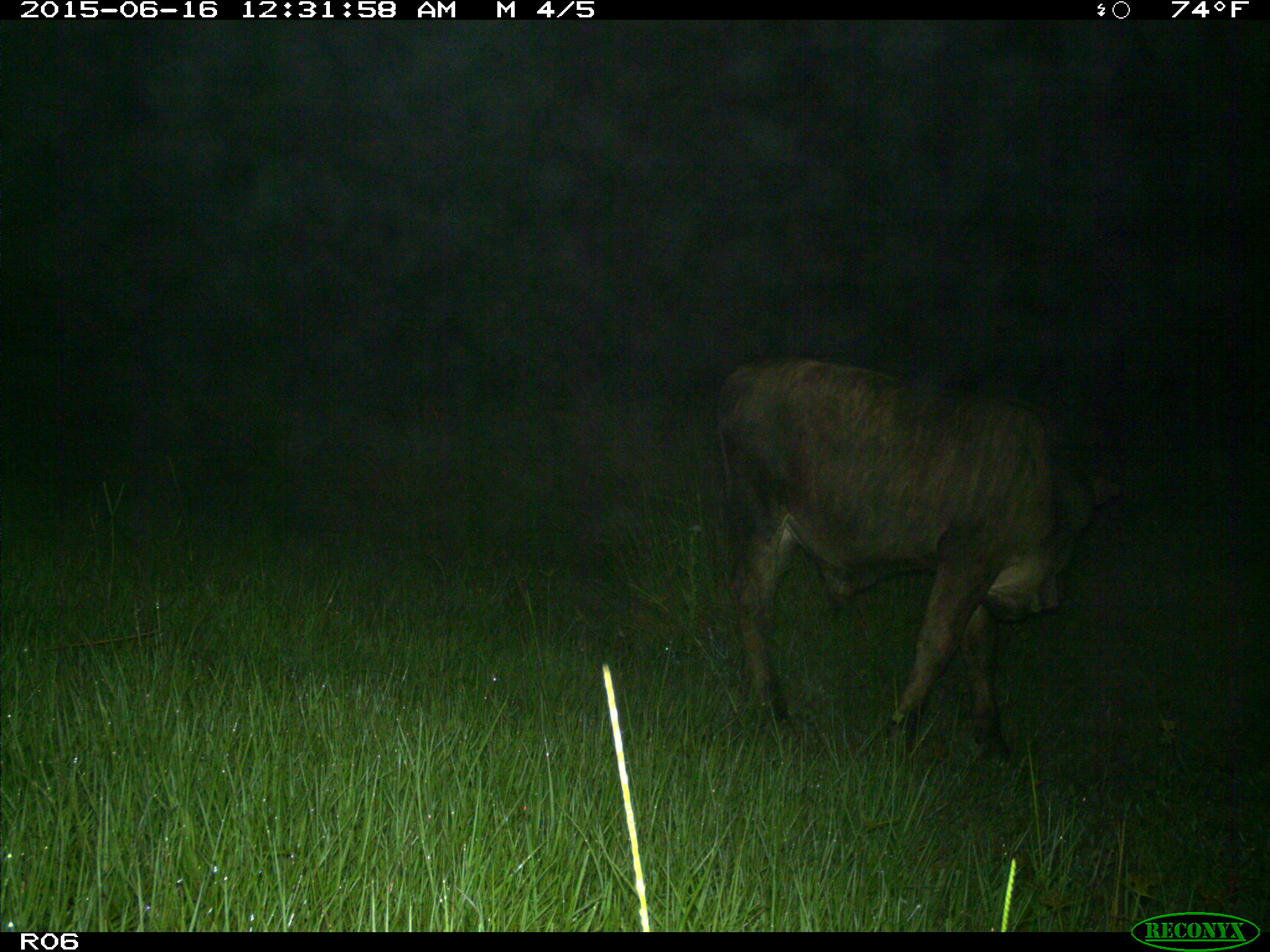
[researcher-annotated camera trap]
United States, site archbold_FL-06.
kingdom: Animalia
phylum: Chordata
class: Mammalia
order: Artiodactyla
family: Bovidae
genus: Bos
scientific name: Bos taurus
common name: domestic cow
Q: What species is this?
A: Bos taurus (domestic cow).